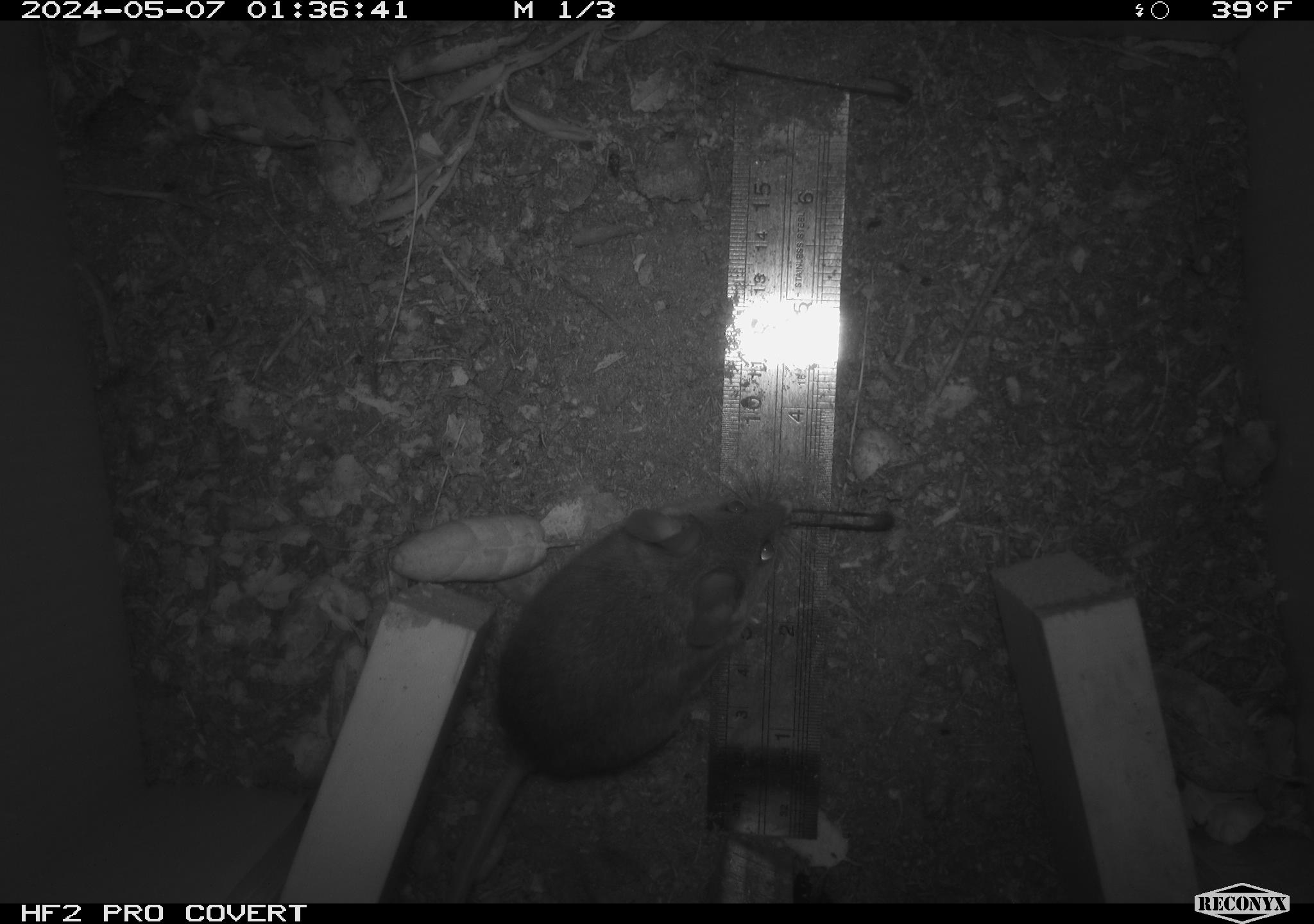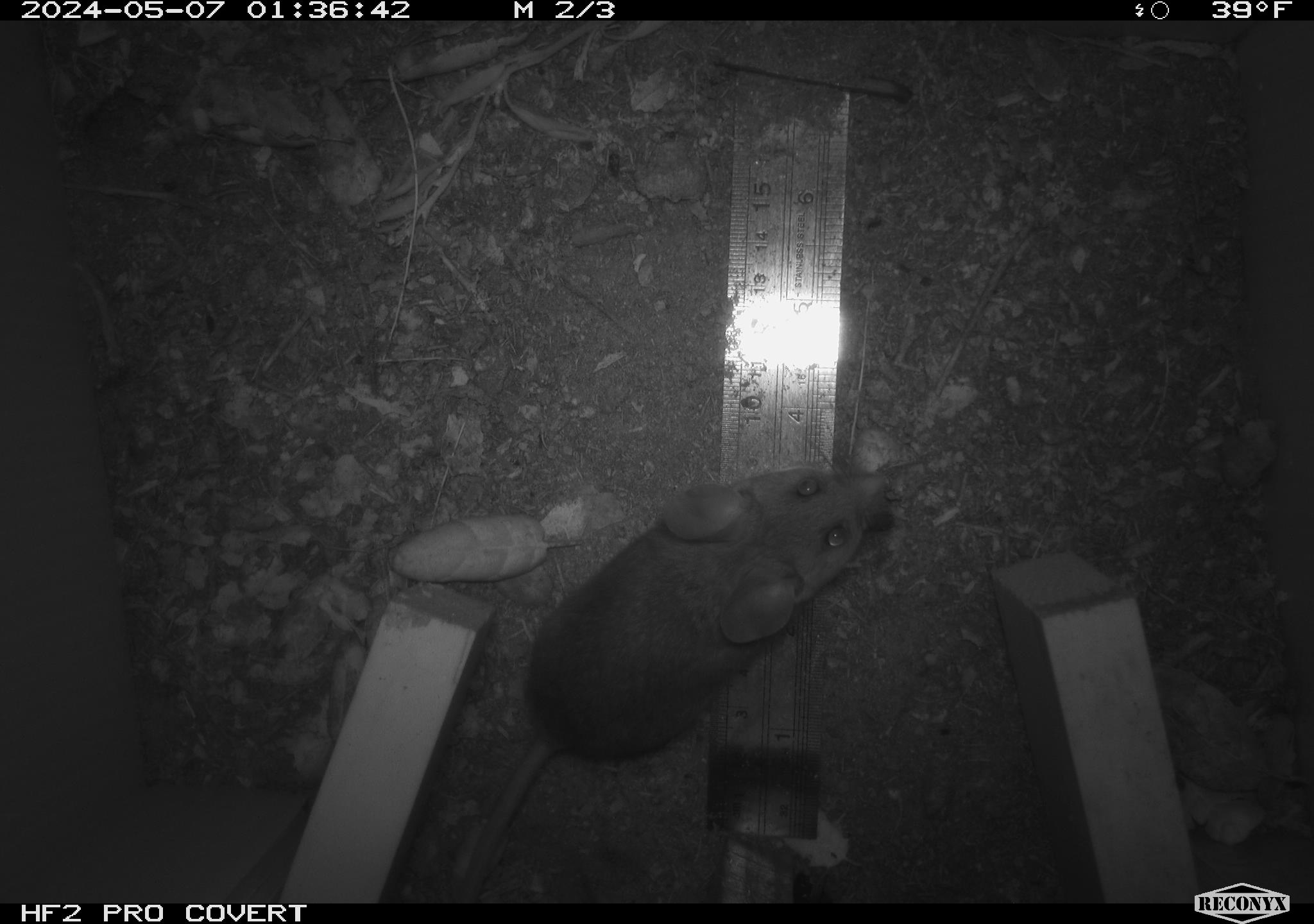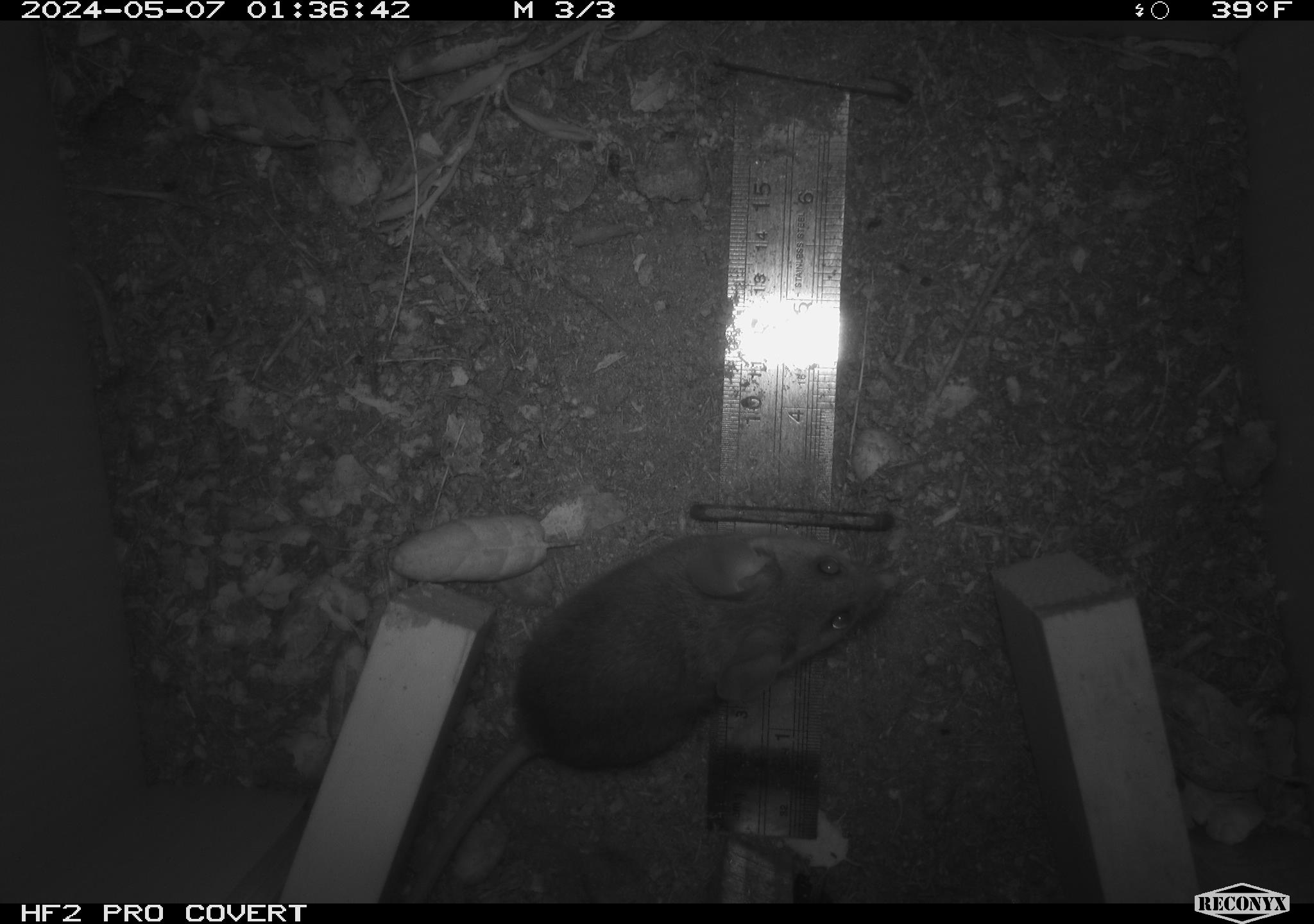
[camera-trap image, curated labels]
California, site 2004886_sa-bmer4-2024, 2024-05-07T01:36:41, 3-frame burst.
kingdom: Animalia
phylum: Chordata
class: Mammalia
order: Rodentia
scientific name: Rodentia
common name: mouse species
Mouse species (Rodentia).